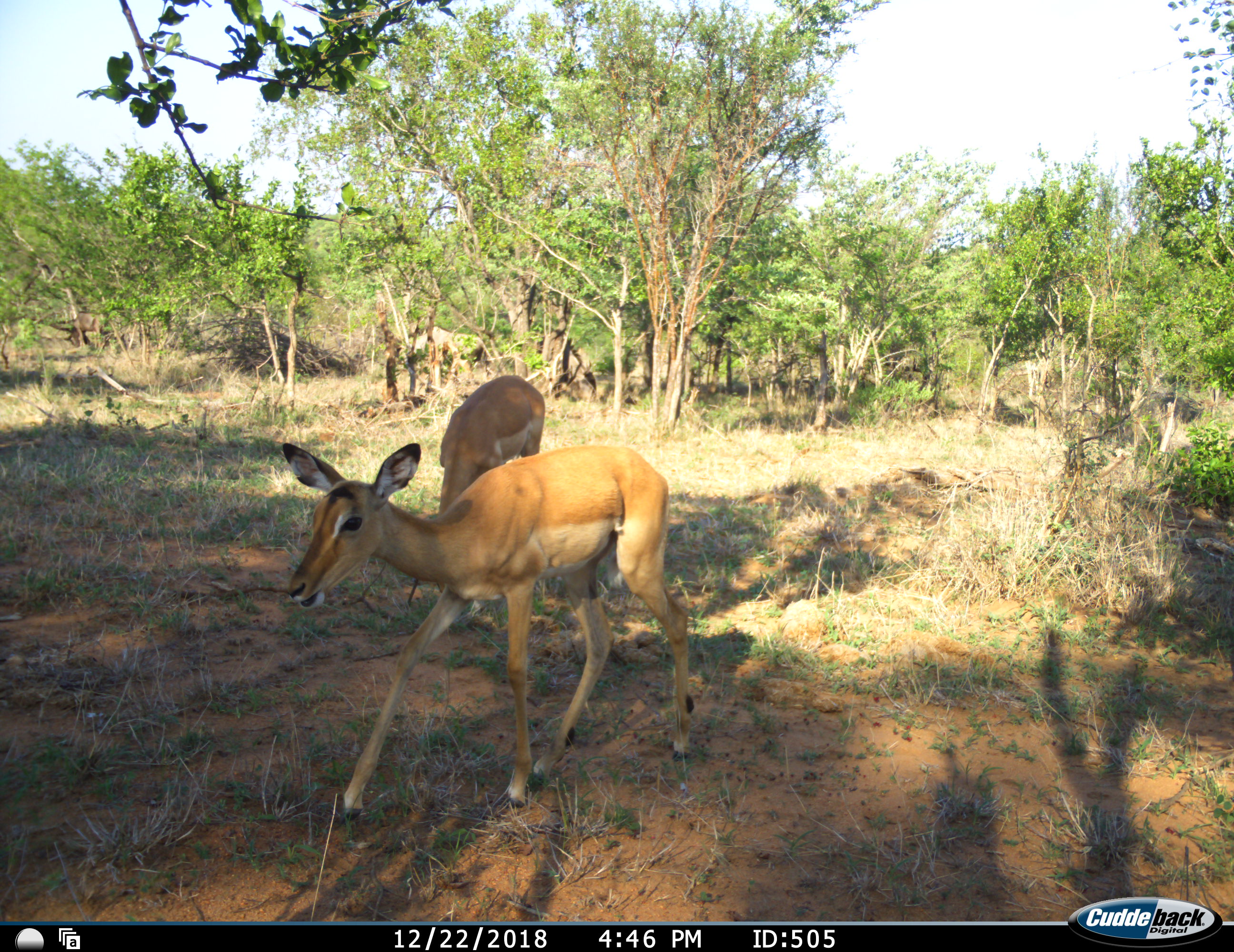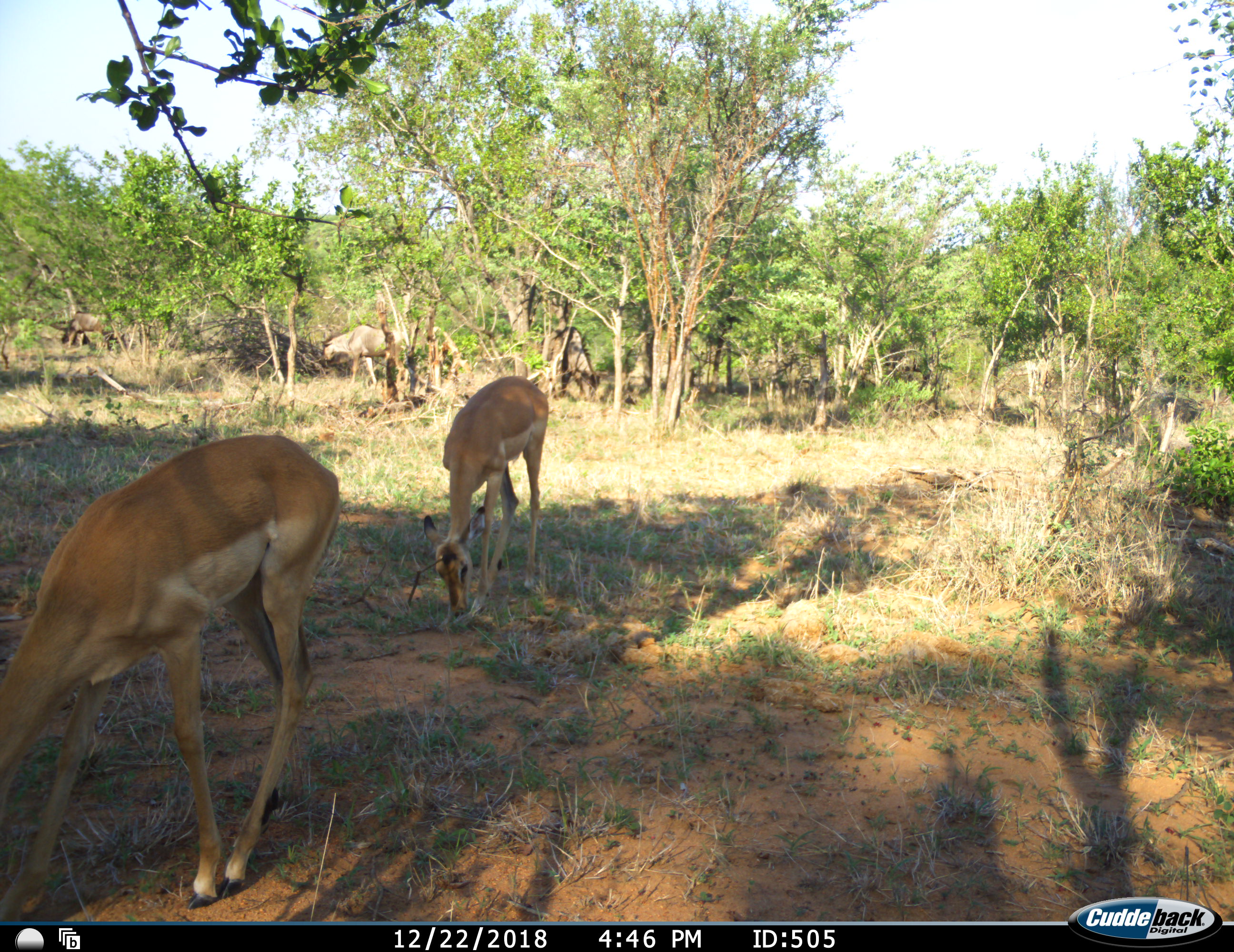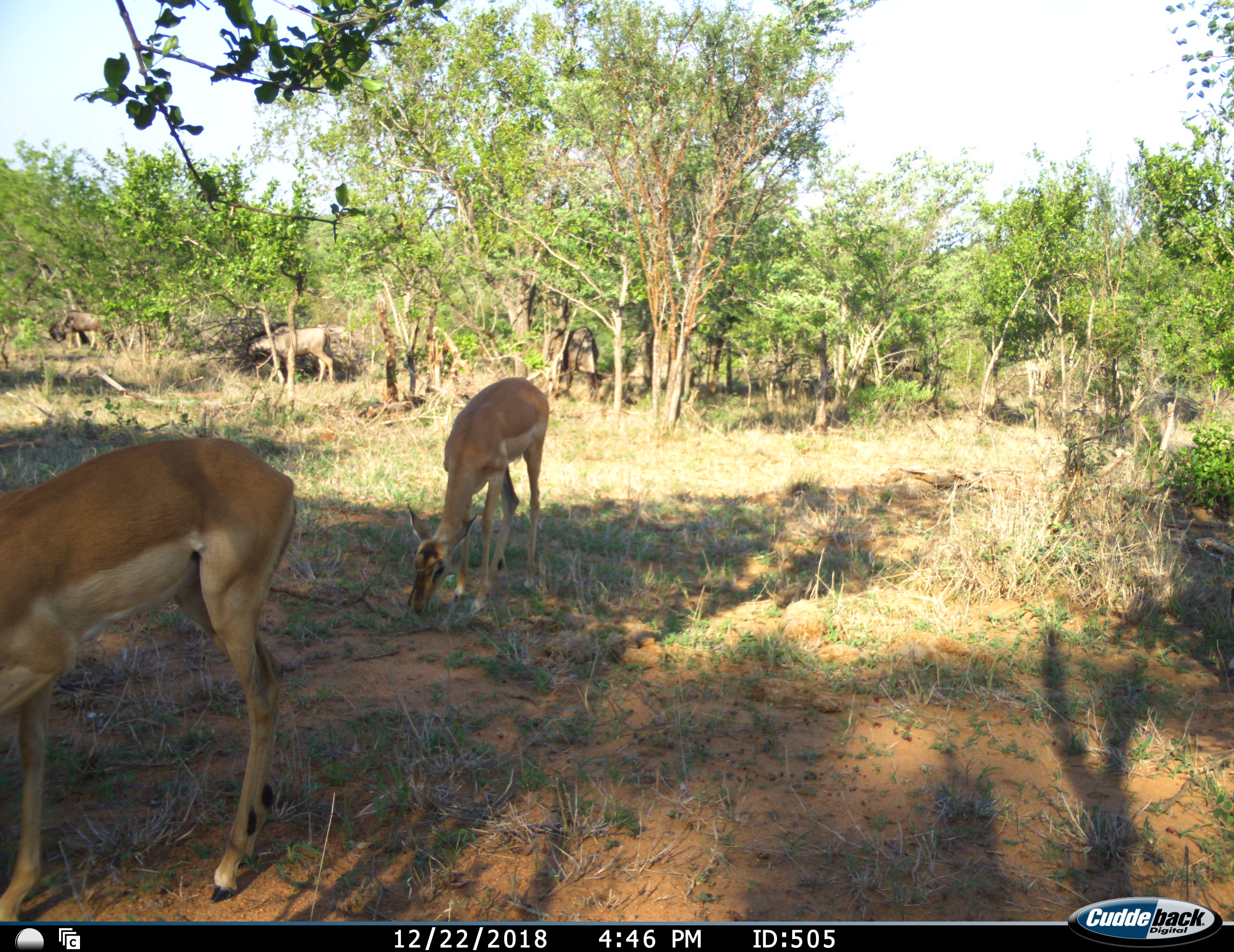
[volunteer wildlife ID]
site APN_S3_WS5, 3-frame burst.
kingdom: Animalia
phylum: Chordata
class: Mammalia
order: Artiodactyla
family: Bovidae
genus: Aepyceros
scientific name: Aepyceros melampus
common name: impala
Impala (Aepyceros melampus), count 2. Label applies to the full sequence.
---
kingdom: Animalia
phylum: Chordata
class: Mammalia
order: Artiodactyla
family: Bovidae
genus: Connochaetes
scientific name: Connochaetes taurinus taurinus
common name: blue wildebeest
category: wildebeestblue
Wildebeestblue (blue wildebeest) (Connochaetes taurinus taurinus), count 3. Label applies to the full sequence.